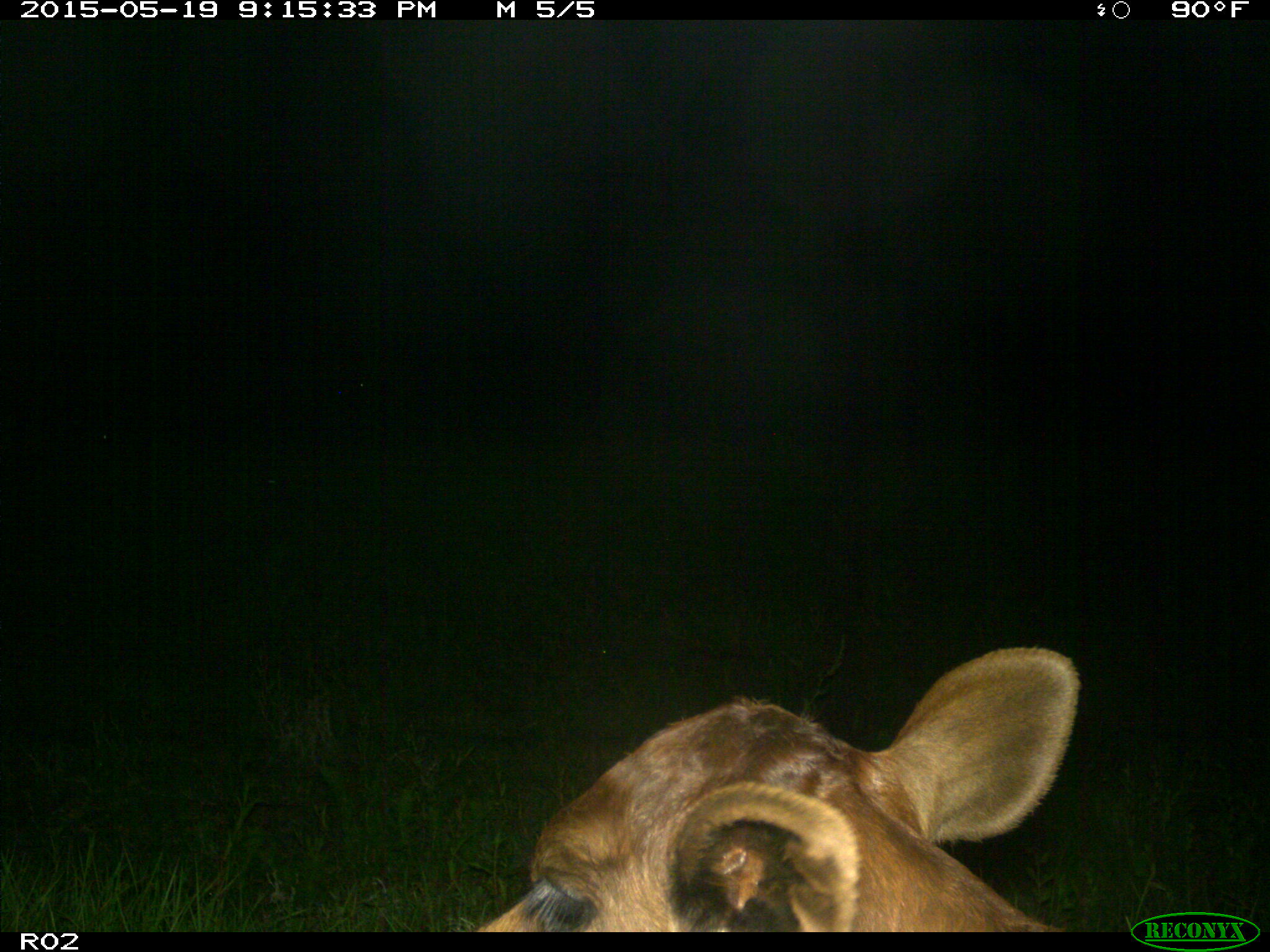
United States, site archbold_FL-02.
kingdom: Animalia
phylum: Chordata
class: Mammalia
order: Artiodactyla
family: Bovidae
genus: Bos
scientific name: Bos taurus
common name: domestic cow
Bos taurus (domestic cow).